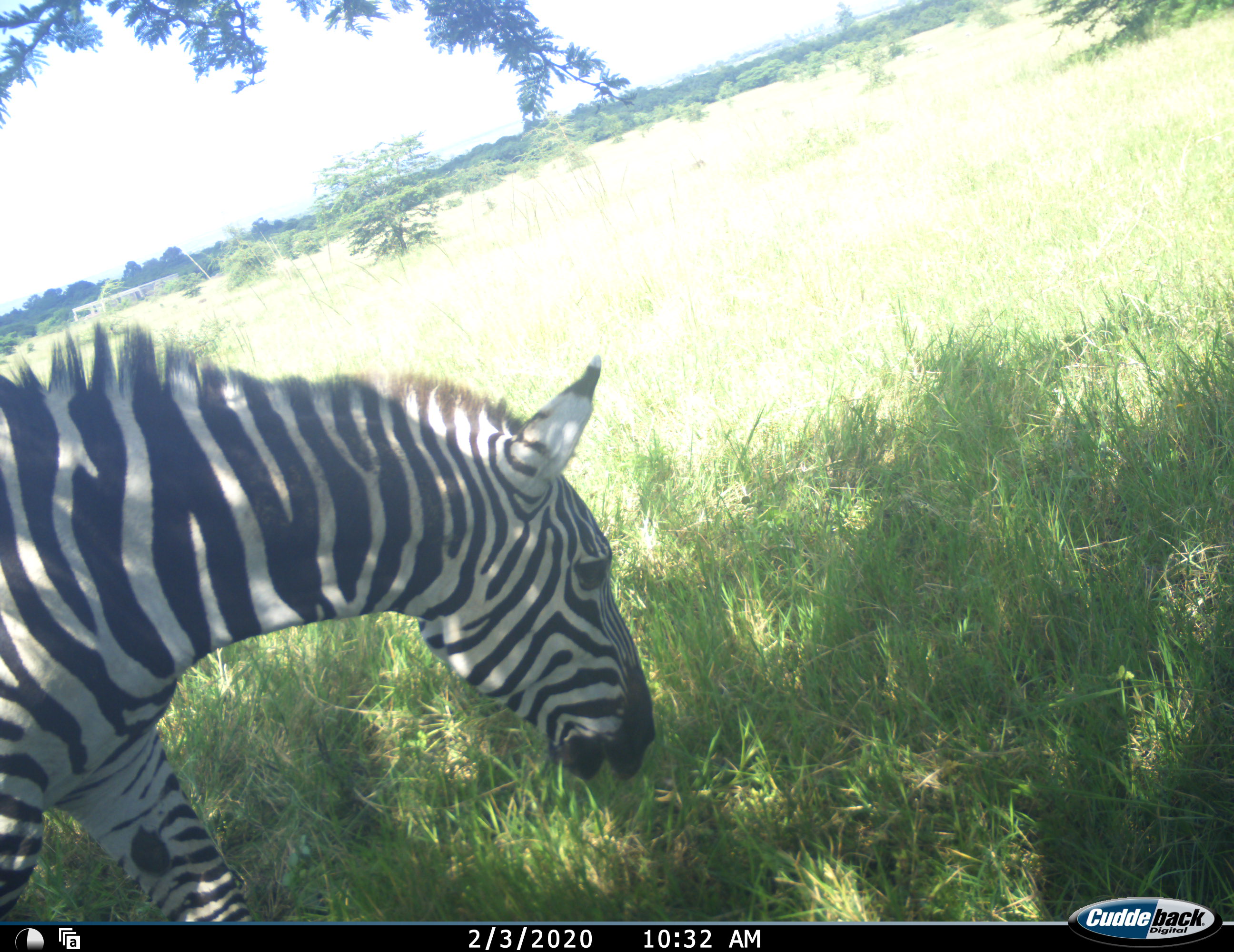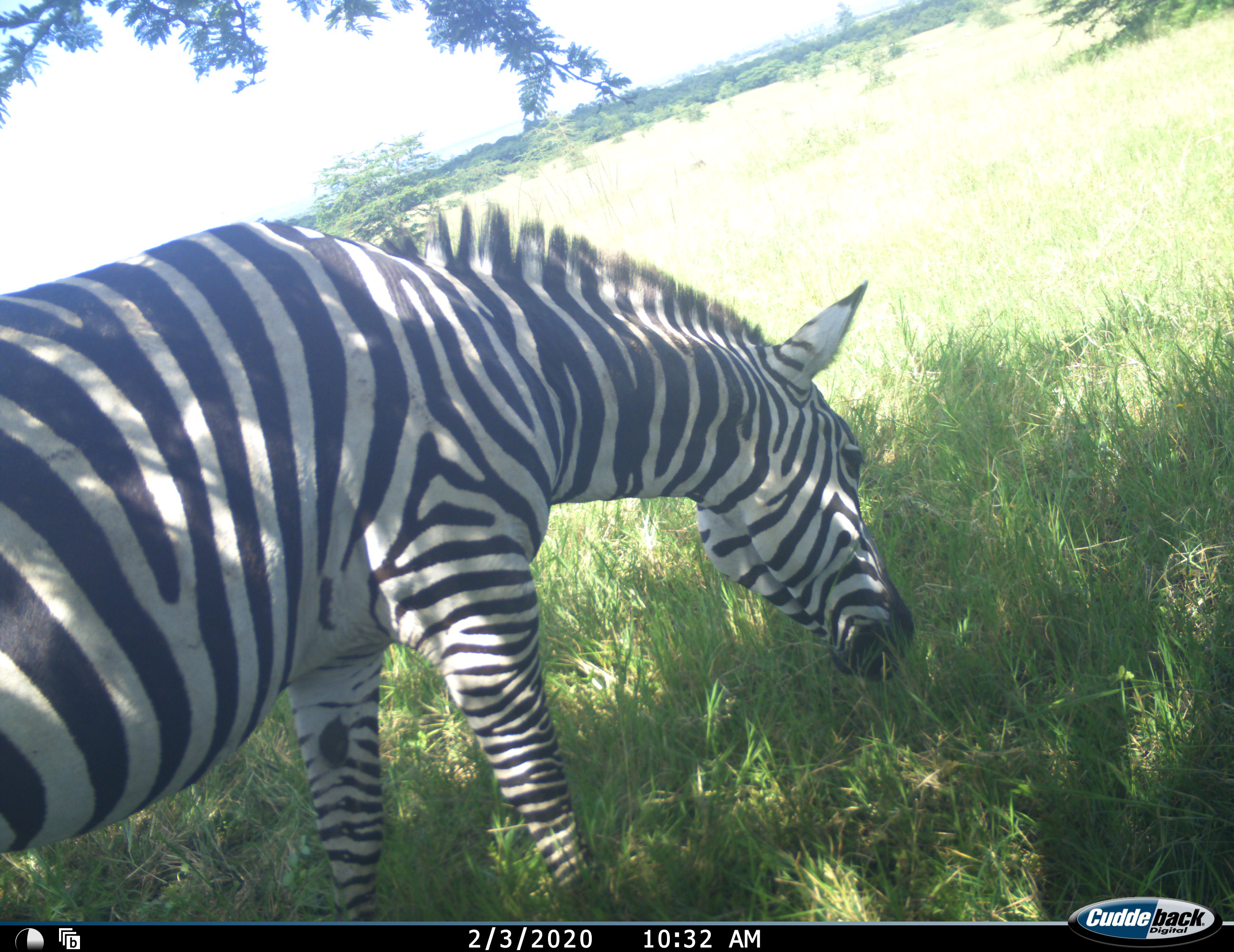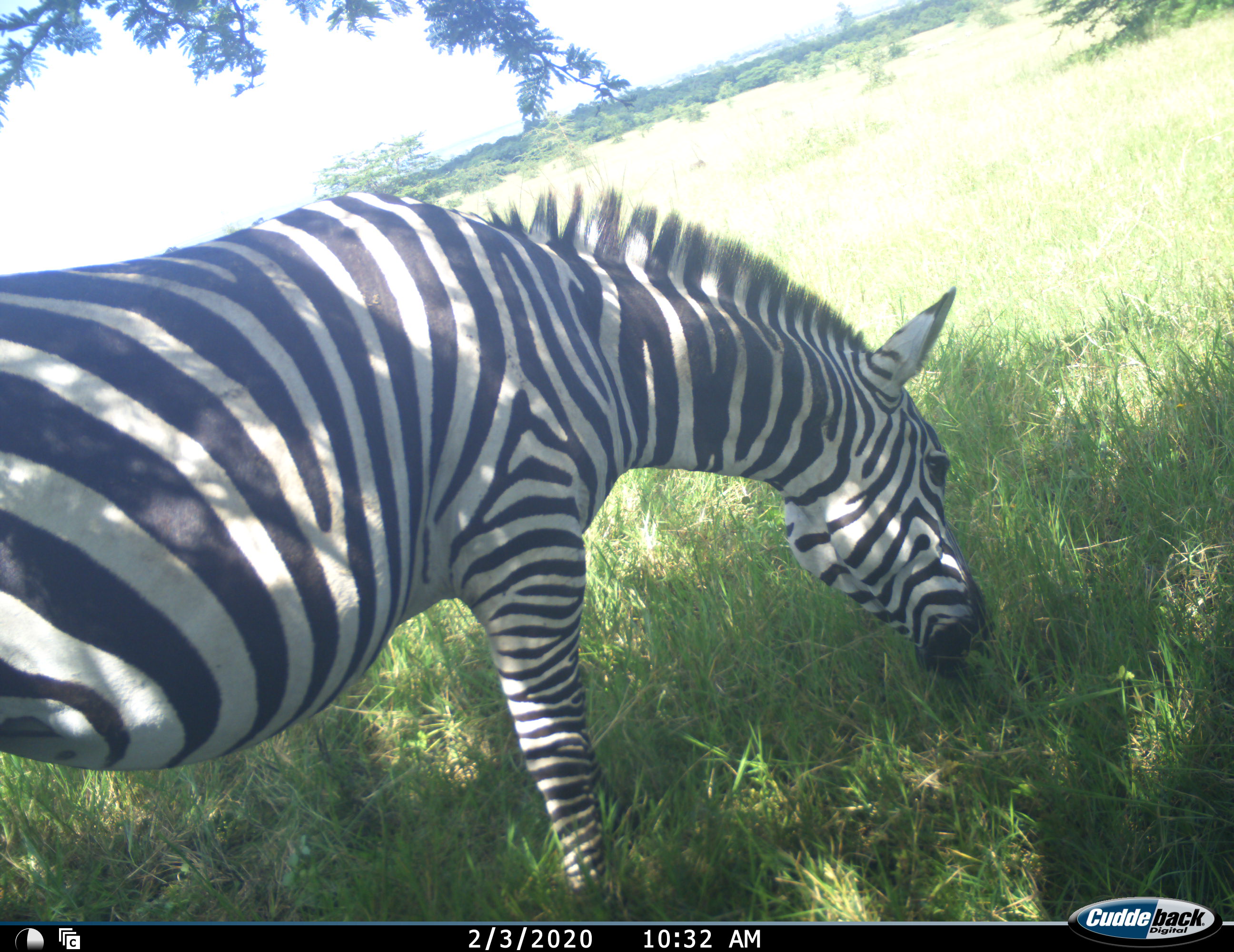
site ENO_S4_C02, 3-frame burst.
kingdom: Animalia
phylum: Chordata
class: Mammalia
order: Perissodactyla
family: Equidae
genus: Equus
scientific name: Equus quagga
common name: plains zebra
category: zebraplains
Zebraplains (plains zebra) (Equus quagga), count 1. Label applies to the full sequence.